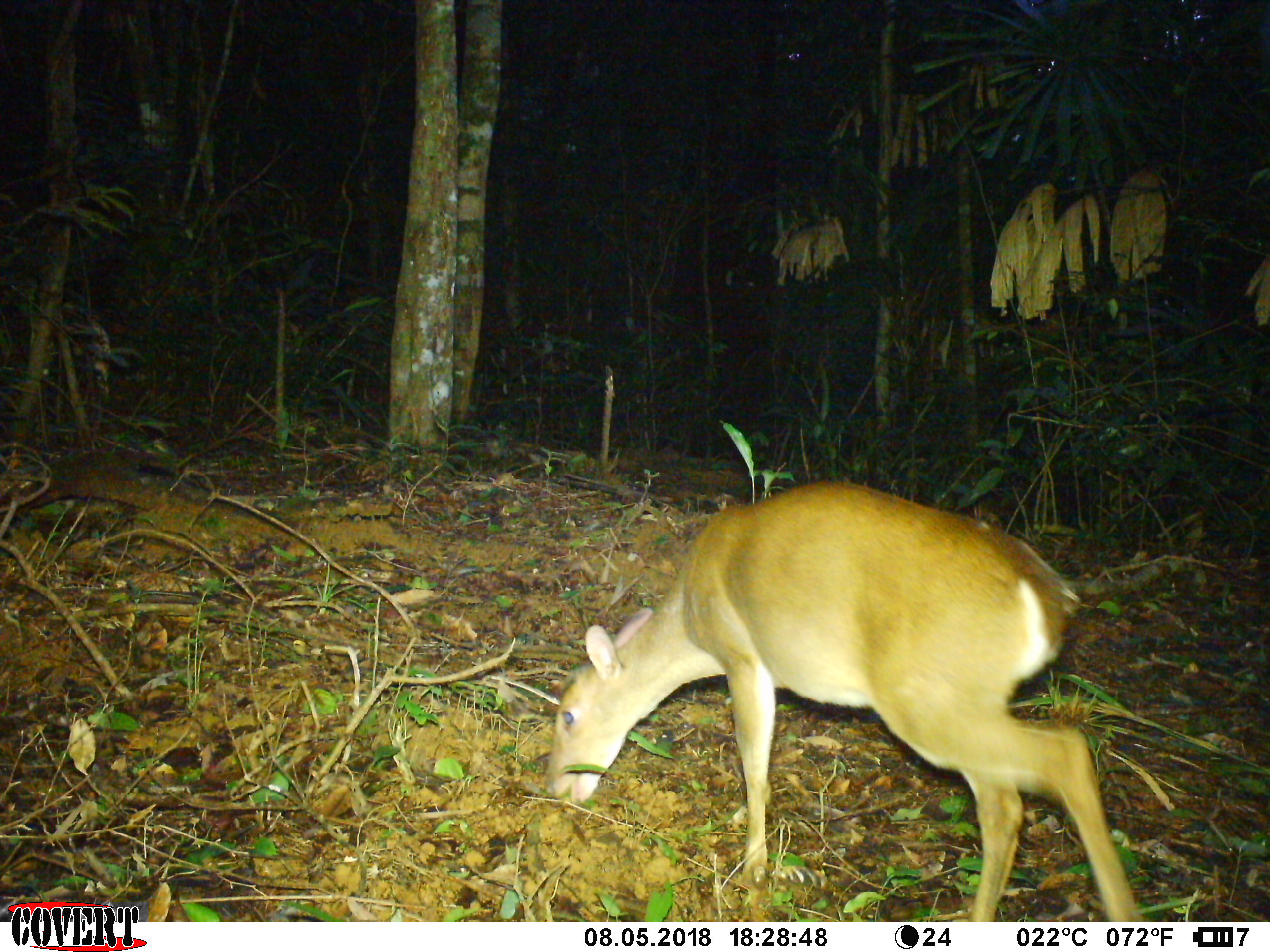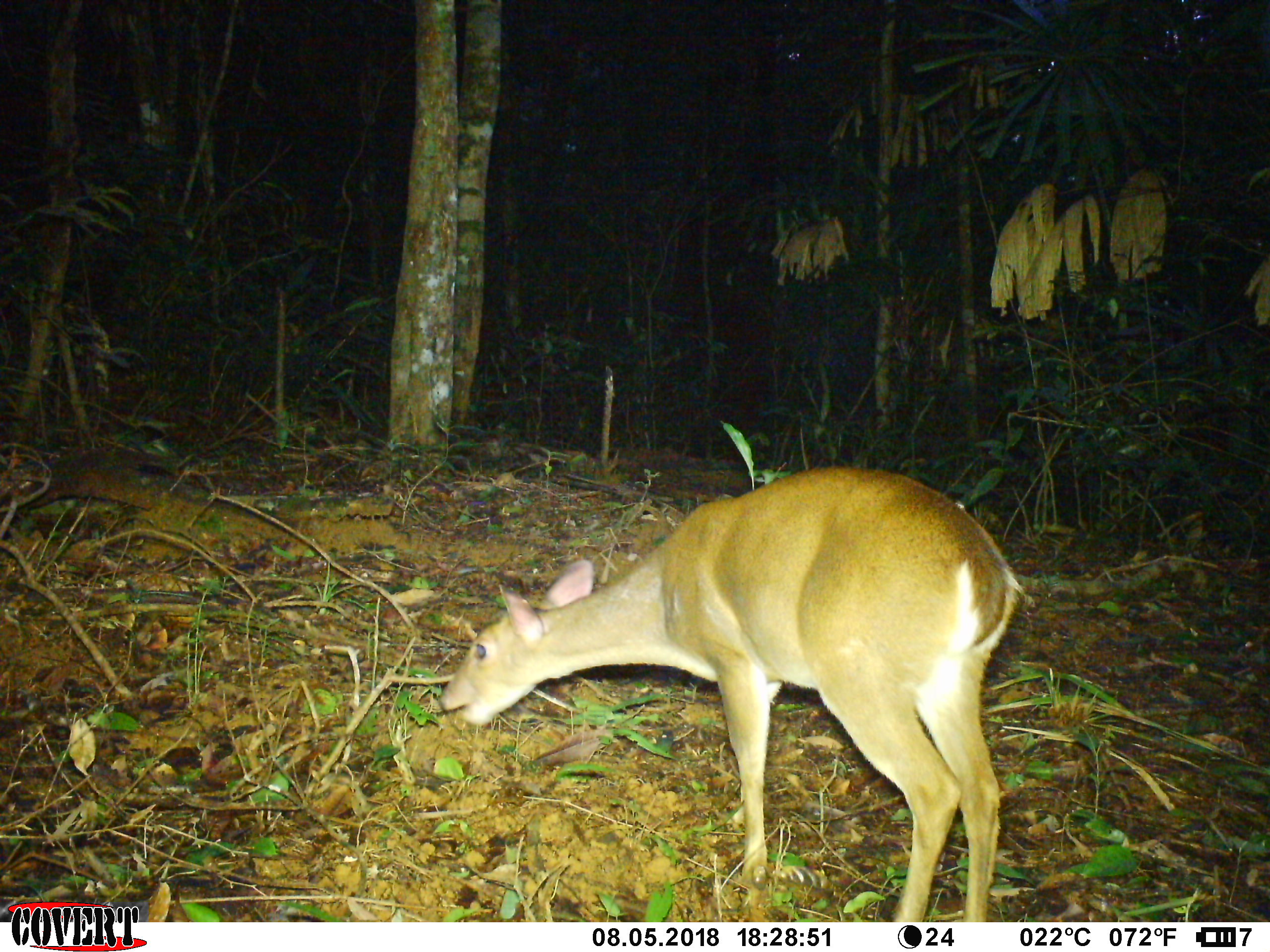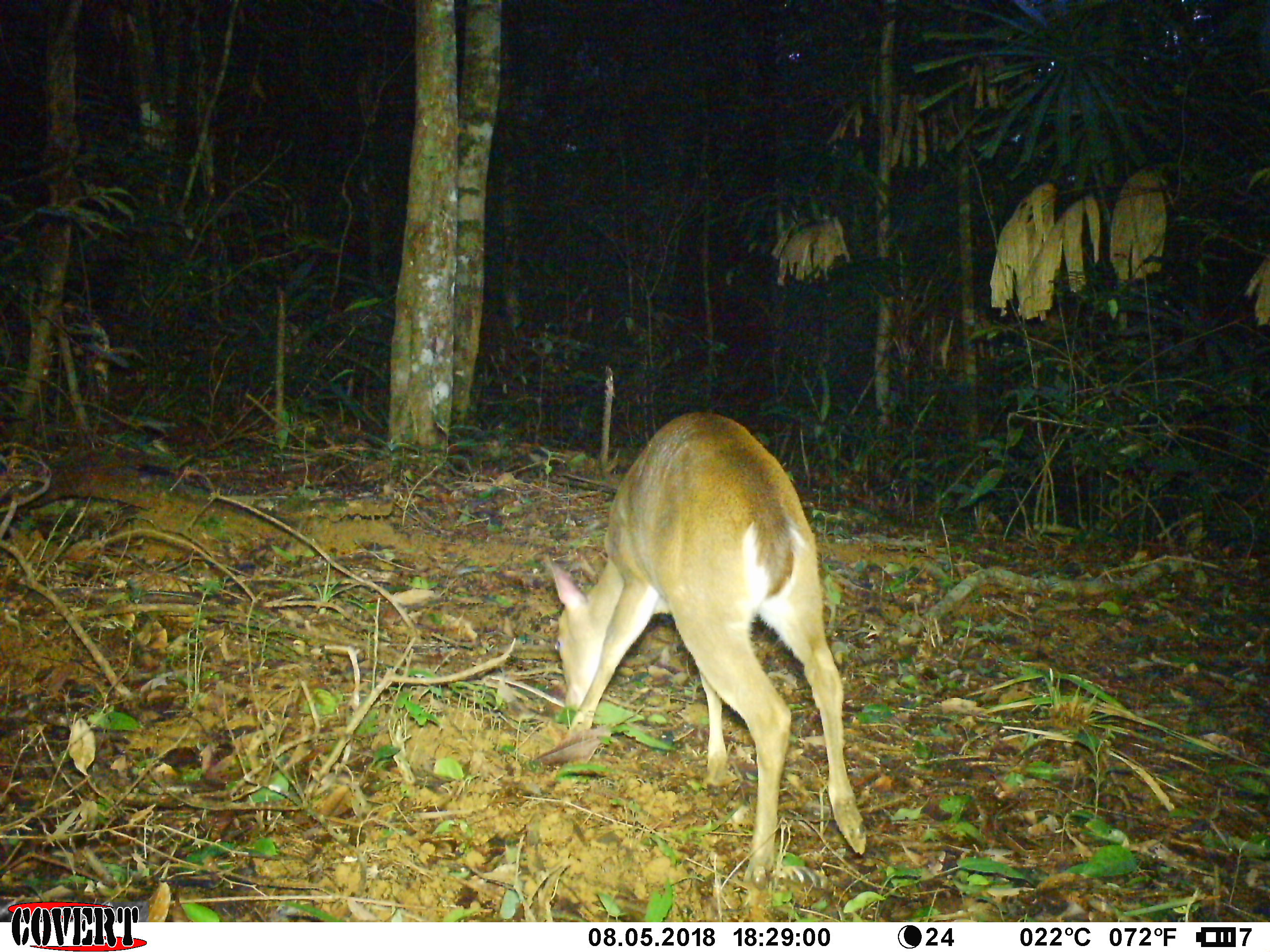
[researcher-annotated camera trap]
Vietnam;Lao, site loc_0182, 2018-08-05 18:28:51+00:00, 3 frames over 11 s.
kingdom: Animalia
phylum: Chordata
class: Mammalia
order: Artiodactyla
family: Cervidae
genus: Muntiacus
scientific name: Muntiacus vuquangensis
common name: large-antlered muntjac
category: large antlered muntjac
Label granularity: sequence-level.